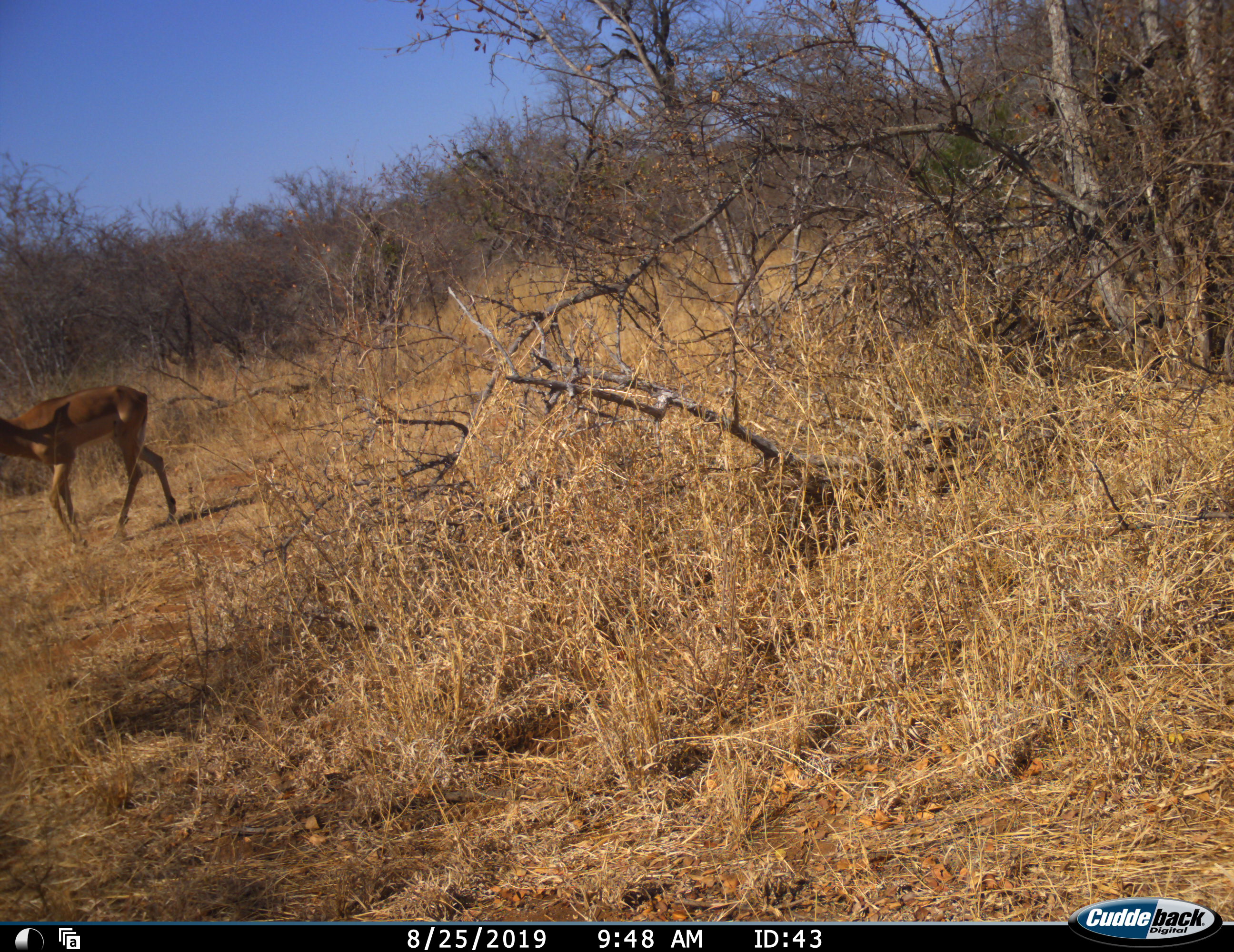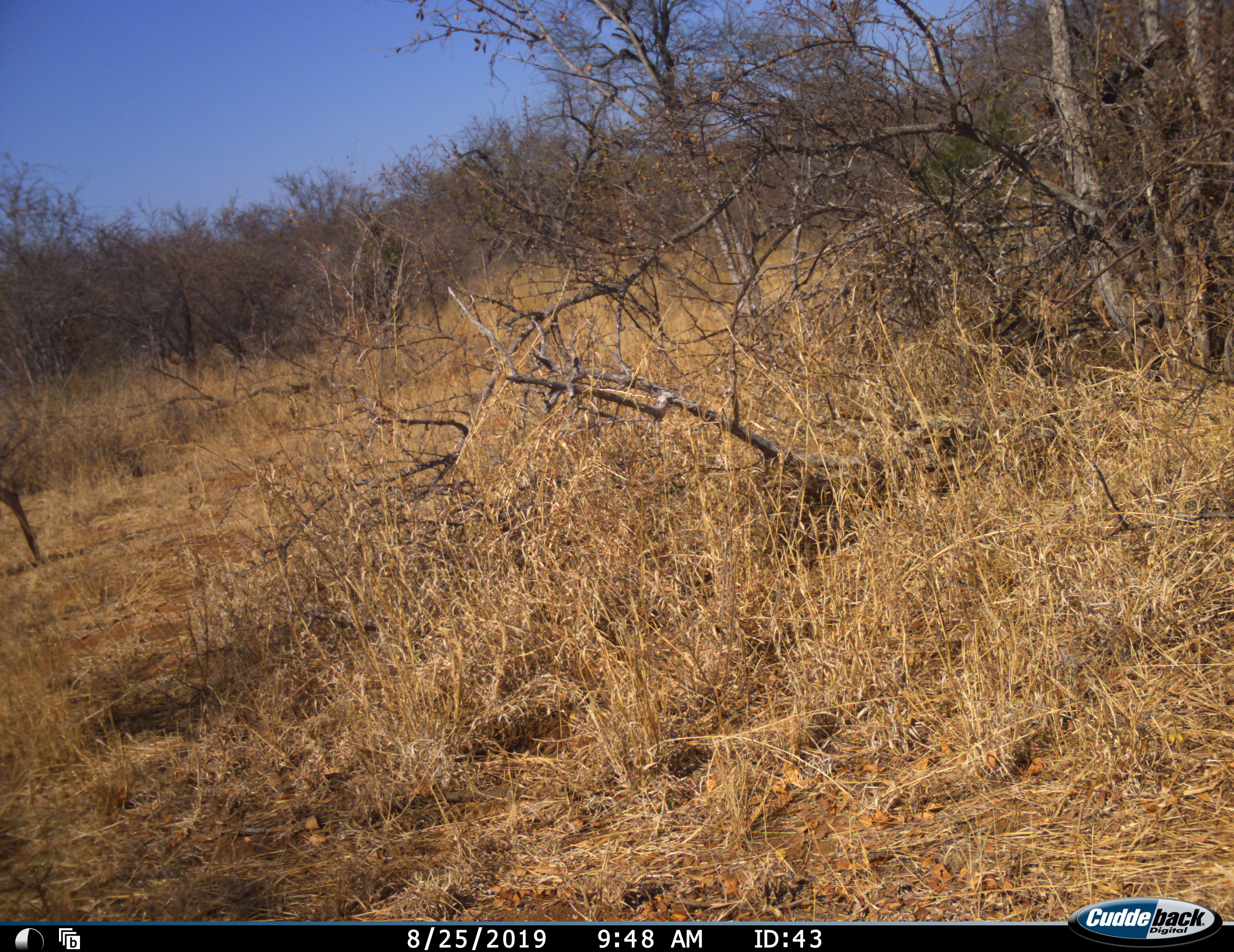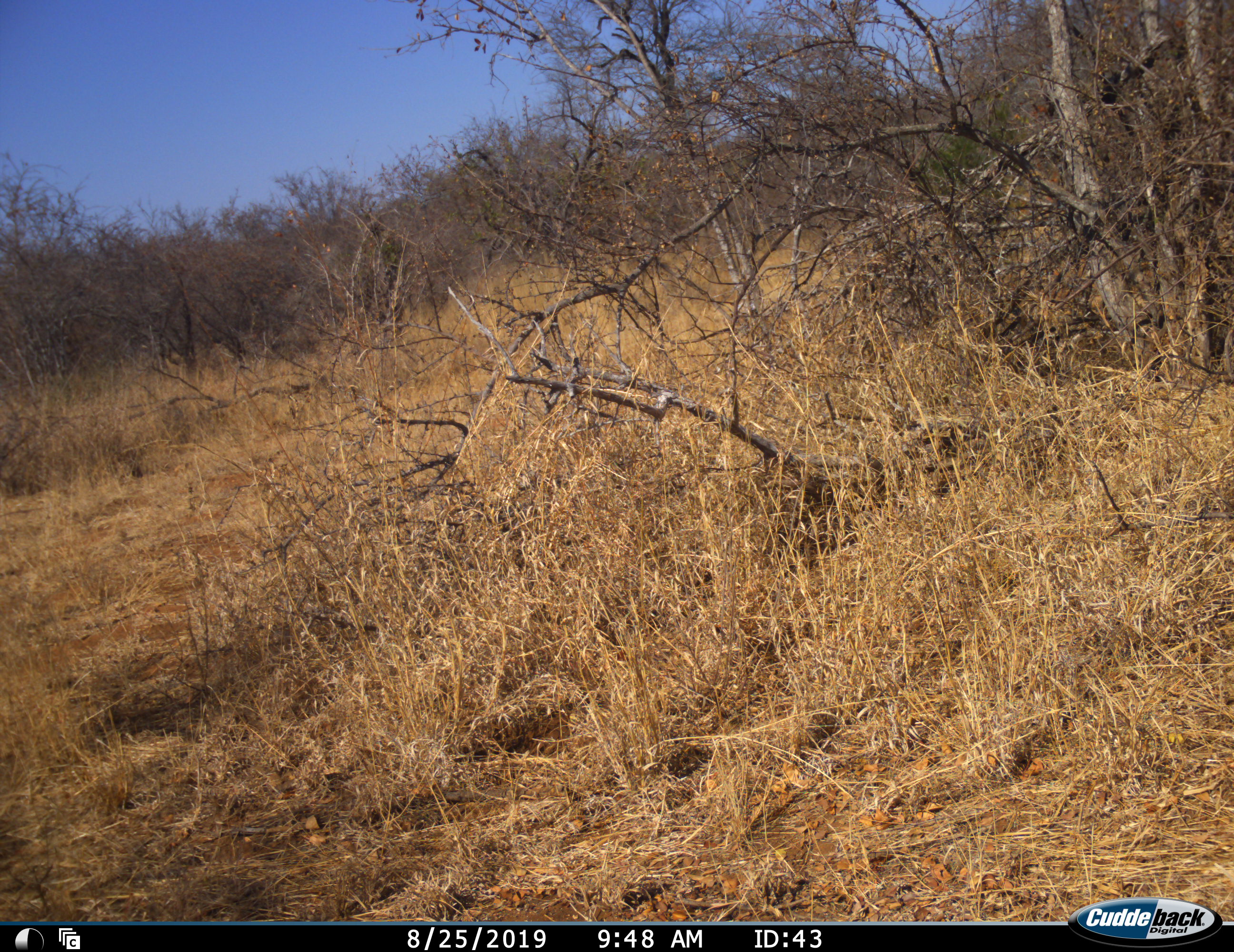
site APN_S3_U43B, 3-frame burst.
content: unidentified animal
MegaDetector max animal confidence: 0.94